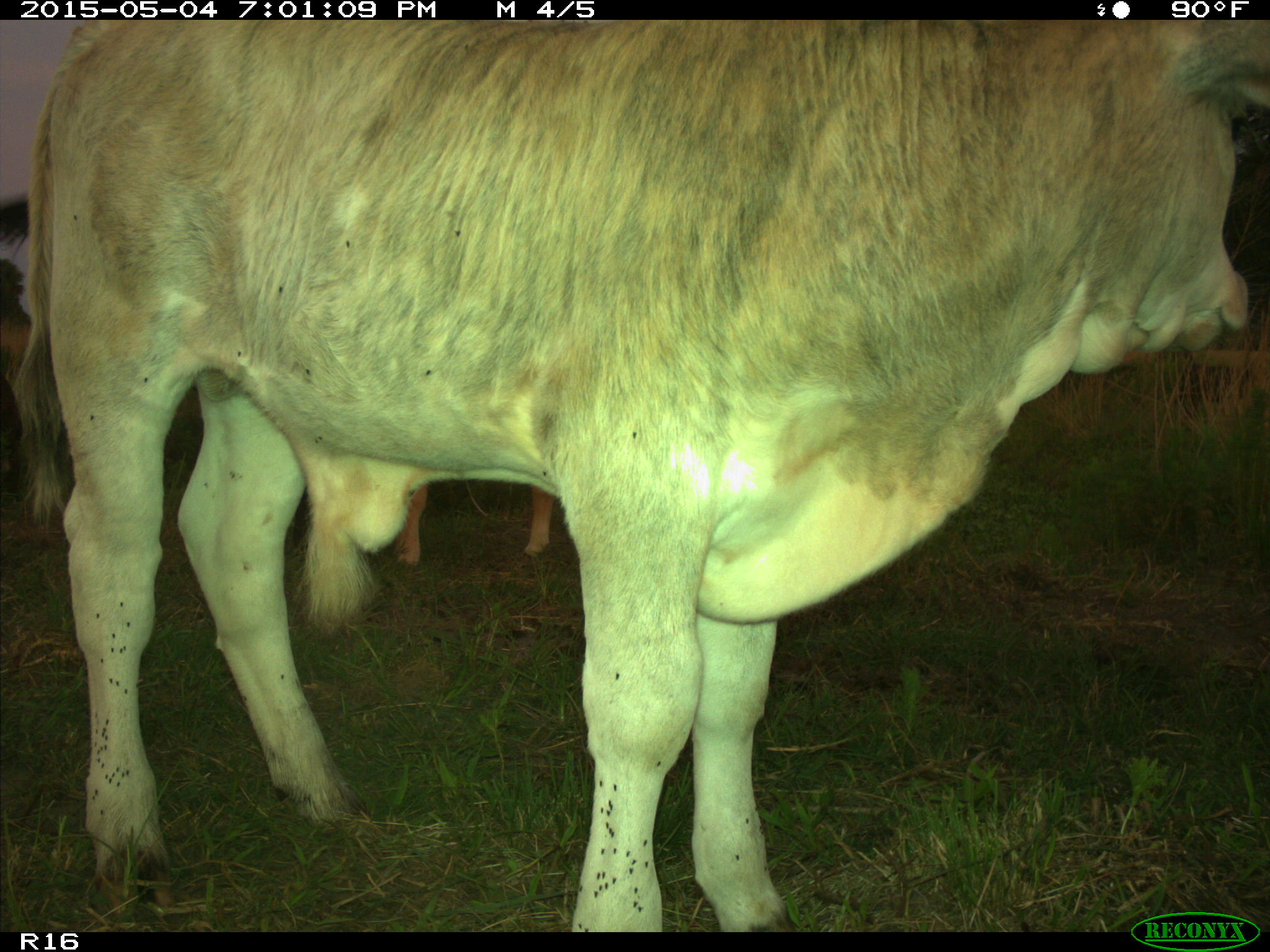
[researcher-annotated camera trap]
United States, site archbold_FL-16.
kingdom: Animalia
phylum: Chordata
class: Mammalia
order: Artiodactyla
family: Bovidae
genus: Bos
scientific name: Bos taurus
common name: domestic cow